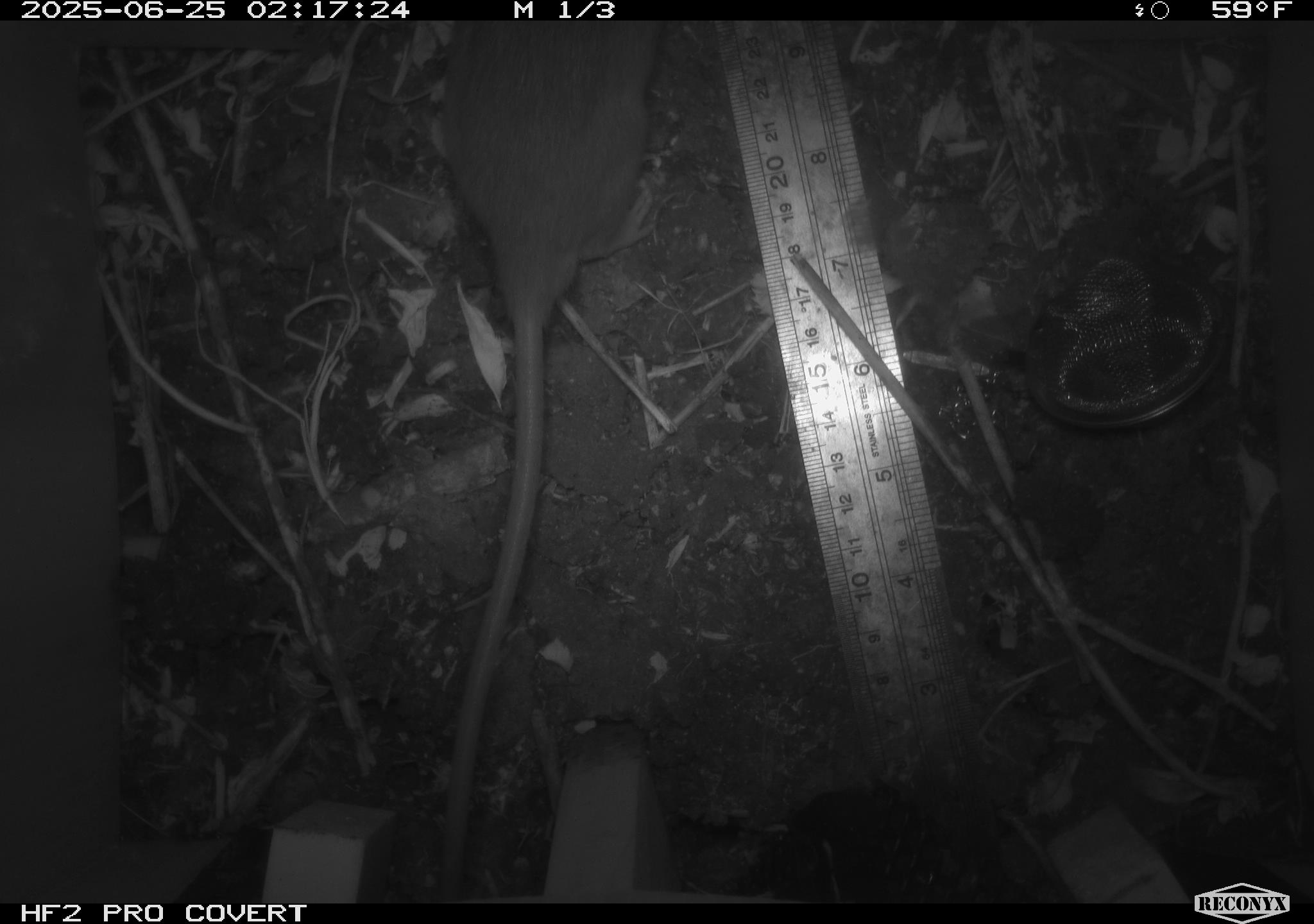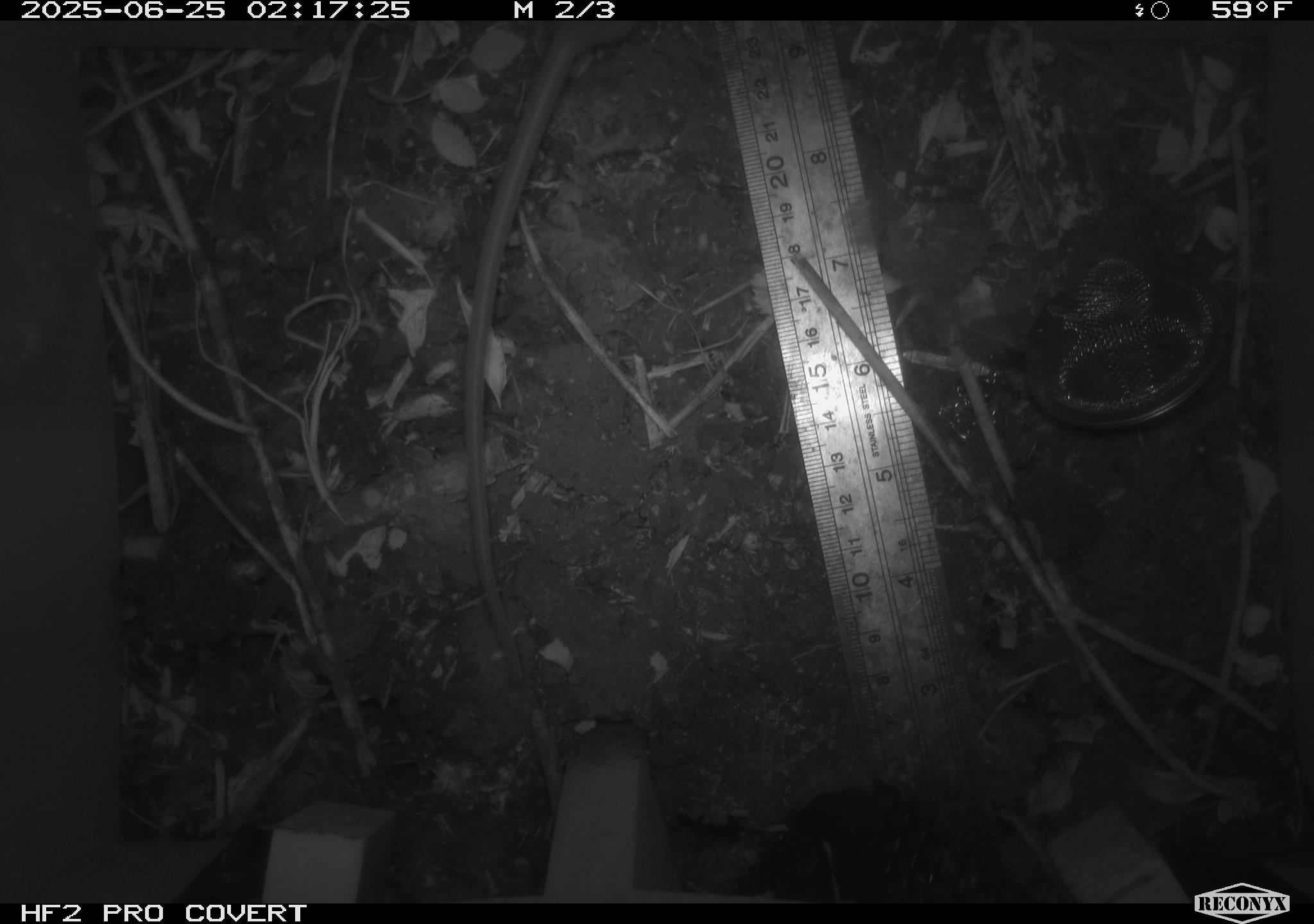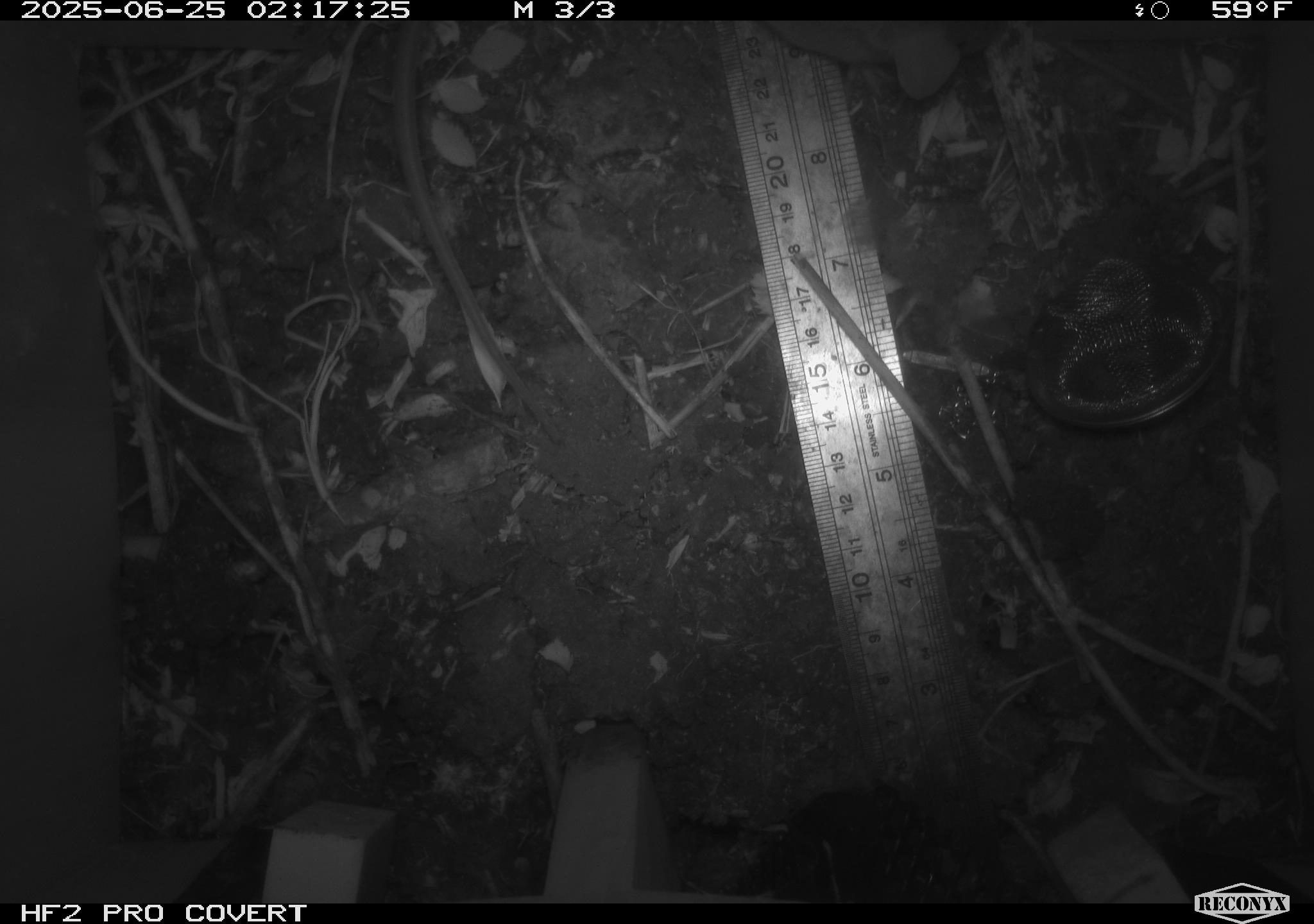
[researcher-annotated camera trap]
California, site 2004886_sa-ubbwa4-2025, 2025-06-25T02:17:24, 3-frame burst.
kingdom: Animalia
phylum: Chordata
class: Mammalia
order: Rodentia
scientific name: Rodentia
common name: rodent